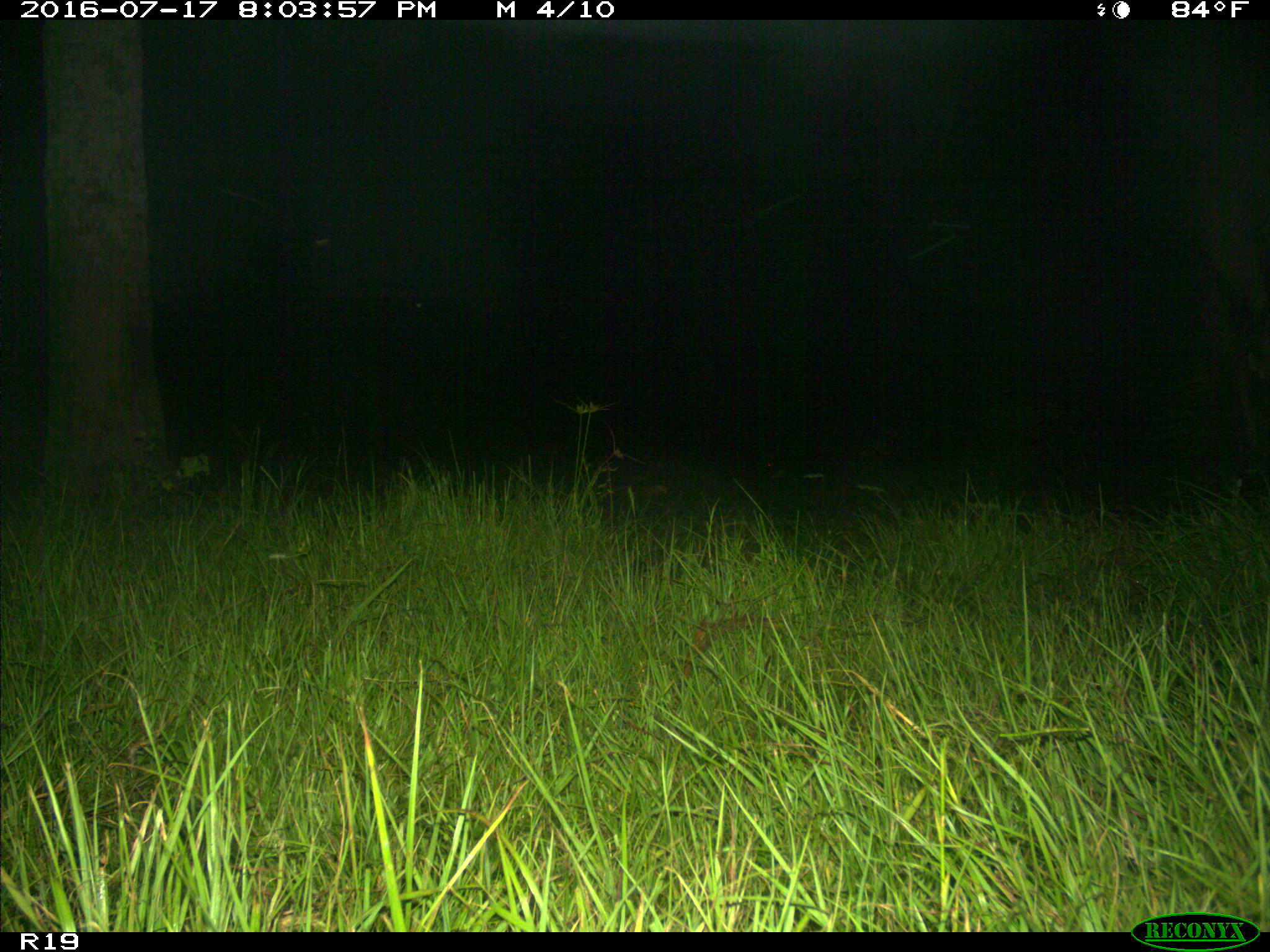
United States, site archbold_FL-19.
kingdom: Animalia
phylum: Chordata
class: Mammalia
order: Artiodactyla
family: Bovidae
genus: Bos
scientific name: Bos taurus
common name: domestic cow